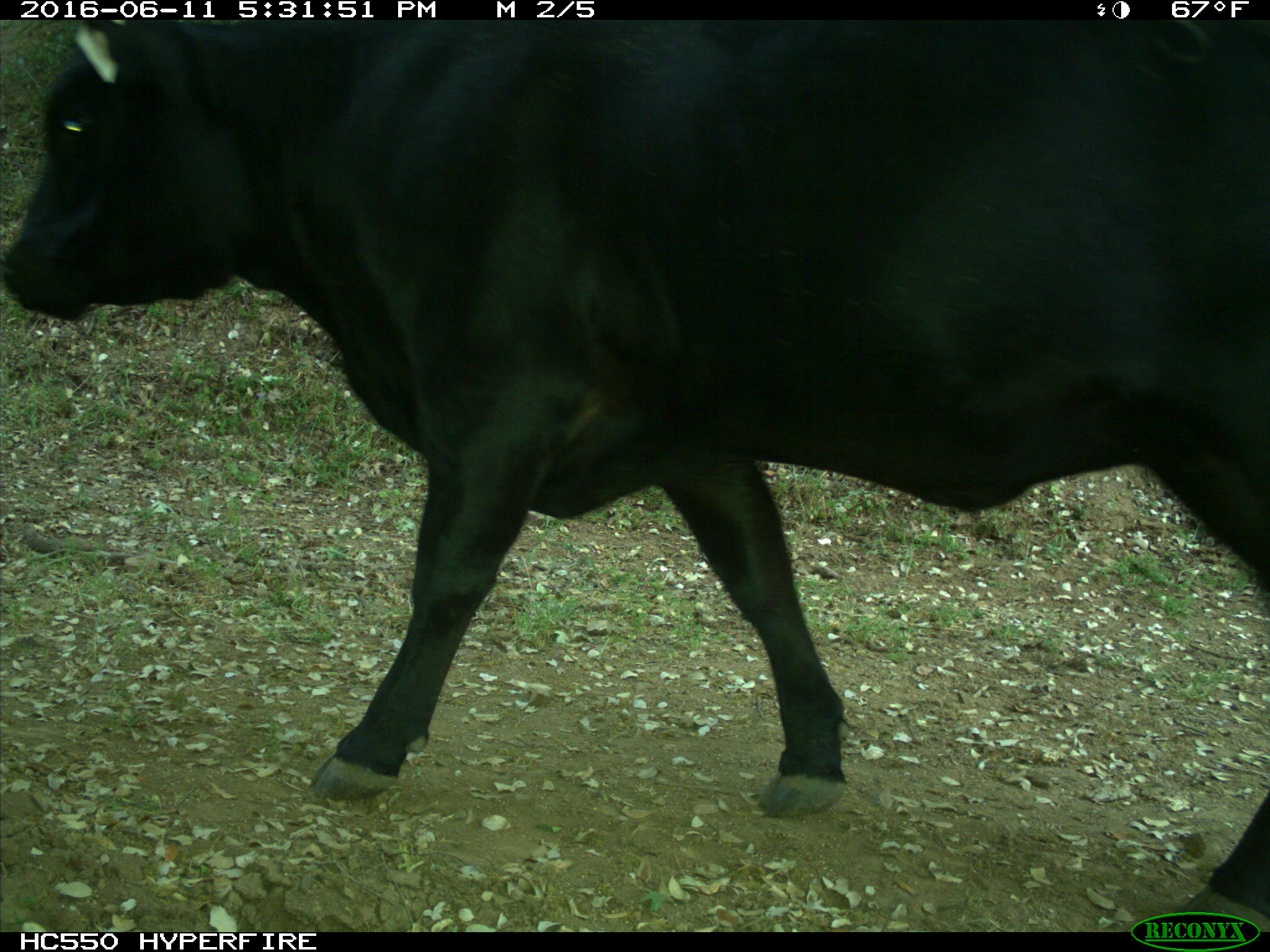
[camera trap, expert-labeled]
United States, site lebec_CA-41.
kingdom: Animalia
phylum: Chordata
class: Mammalia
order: Artiodactyla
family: Bovidae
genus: Bos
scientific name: Bos taurus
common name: domestic cow